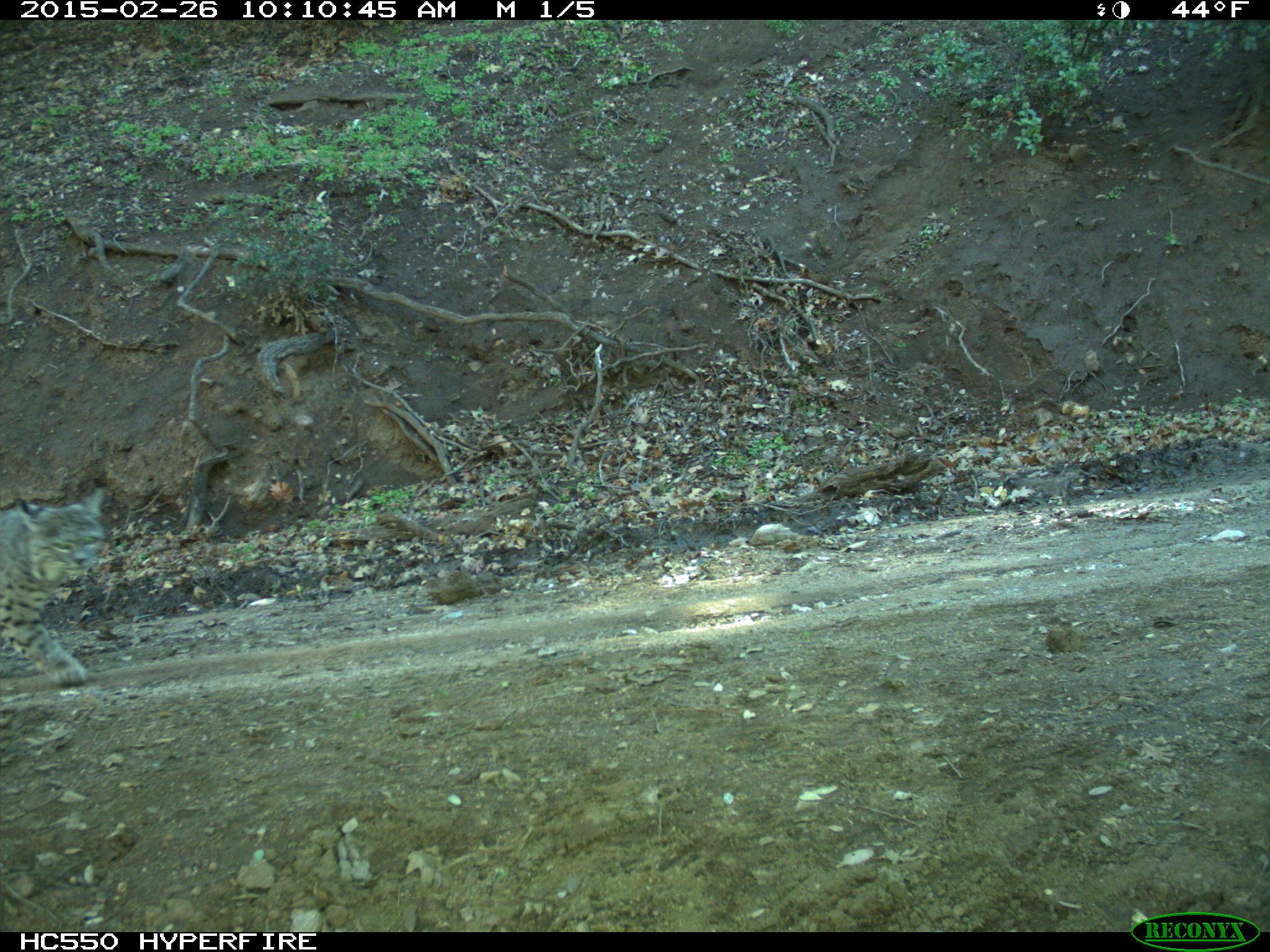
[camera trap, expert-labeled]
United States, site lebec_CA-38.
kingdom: Animalia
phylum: Chordata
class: Mammalia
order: Carnivora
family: Felidae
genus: Lynx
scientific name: Lynx rufus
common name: bobcat